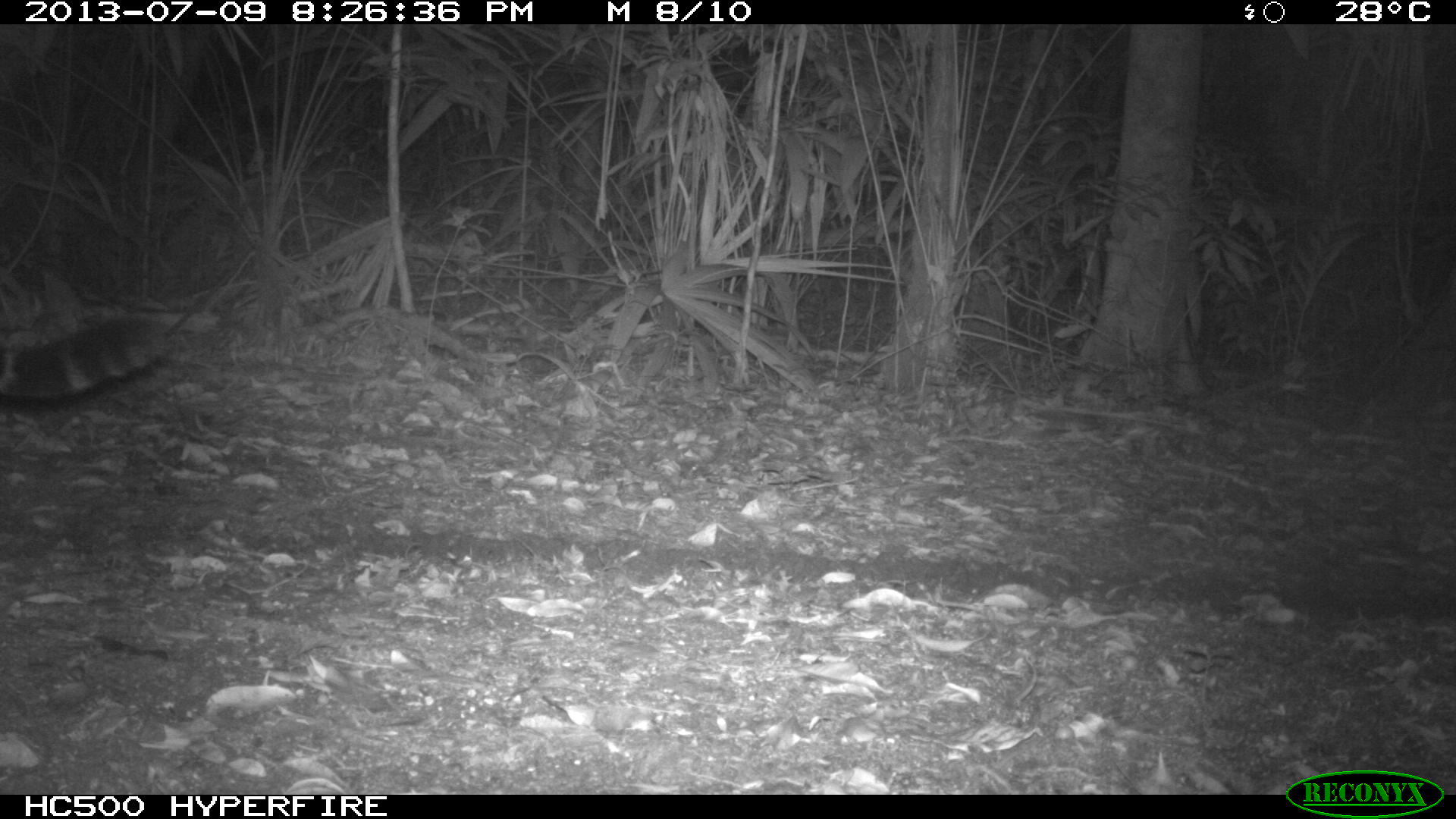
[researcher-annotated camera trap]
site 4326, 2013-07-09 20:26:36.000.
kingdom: Animalia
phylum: Chordata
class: Mammalia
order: Carnivora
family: Felidae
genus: Panthera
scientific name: Panthera onca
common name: jaguar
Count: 1.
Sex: male.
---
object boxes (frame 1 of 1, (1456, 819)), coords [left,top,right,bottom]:
panthera onca: [0,310,175,408]